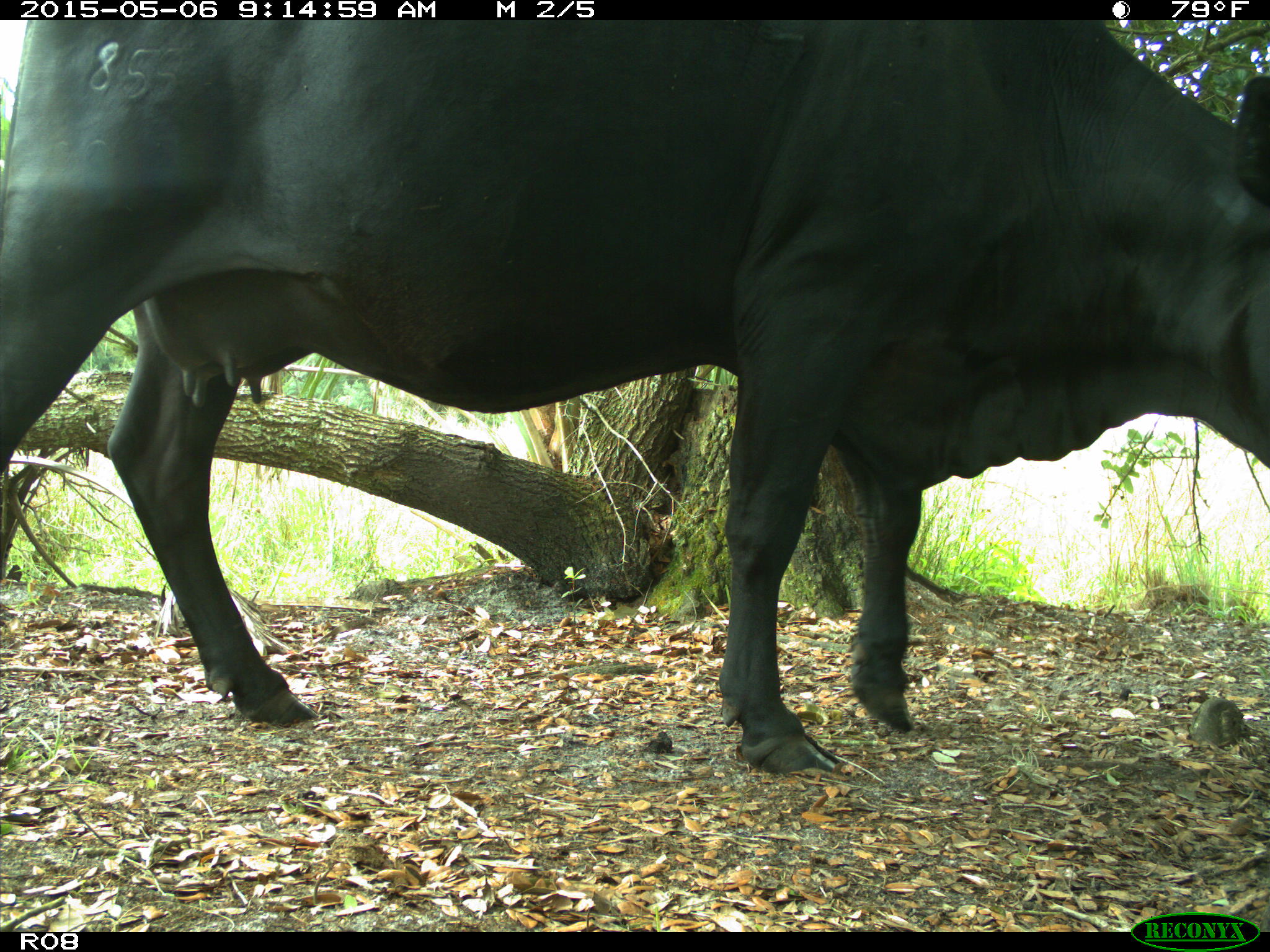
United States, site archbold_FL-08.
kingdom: Animalia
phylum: Chordata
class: Mammalia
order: Artiodactyla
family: Bovidae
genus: Bos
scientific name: Bos taurus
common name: domestic cow